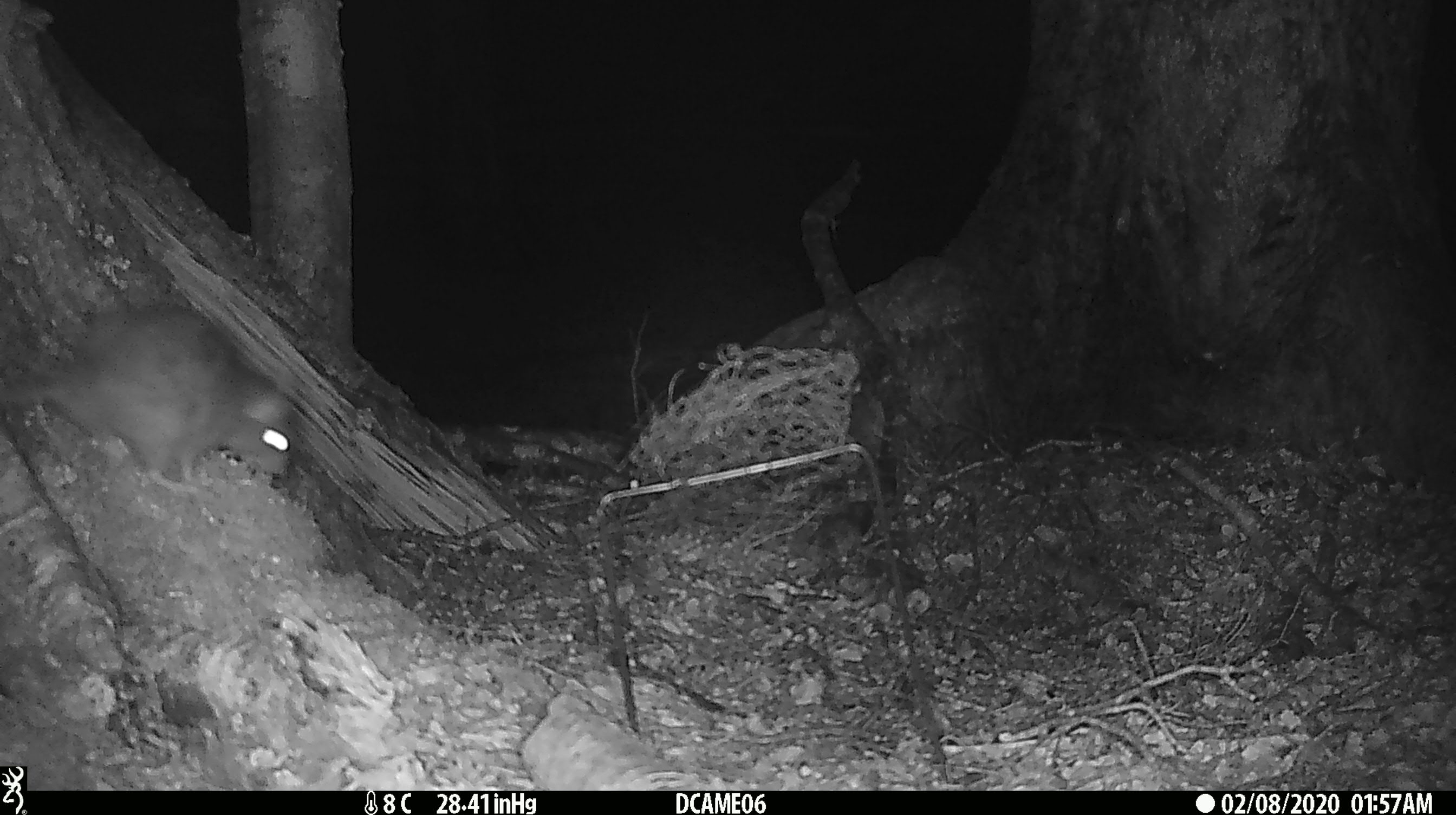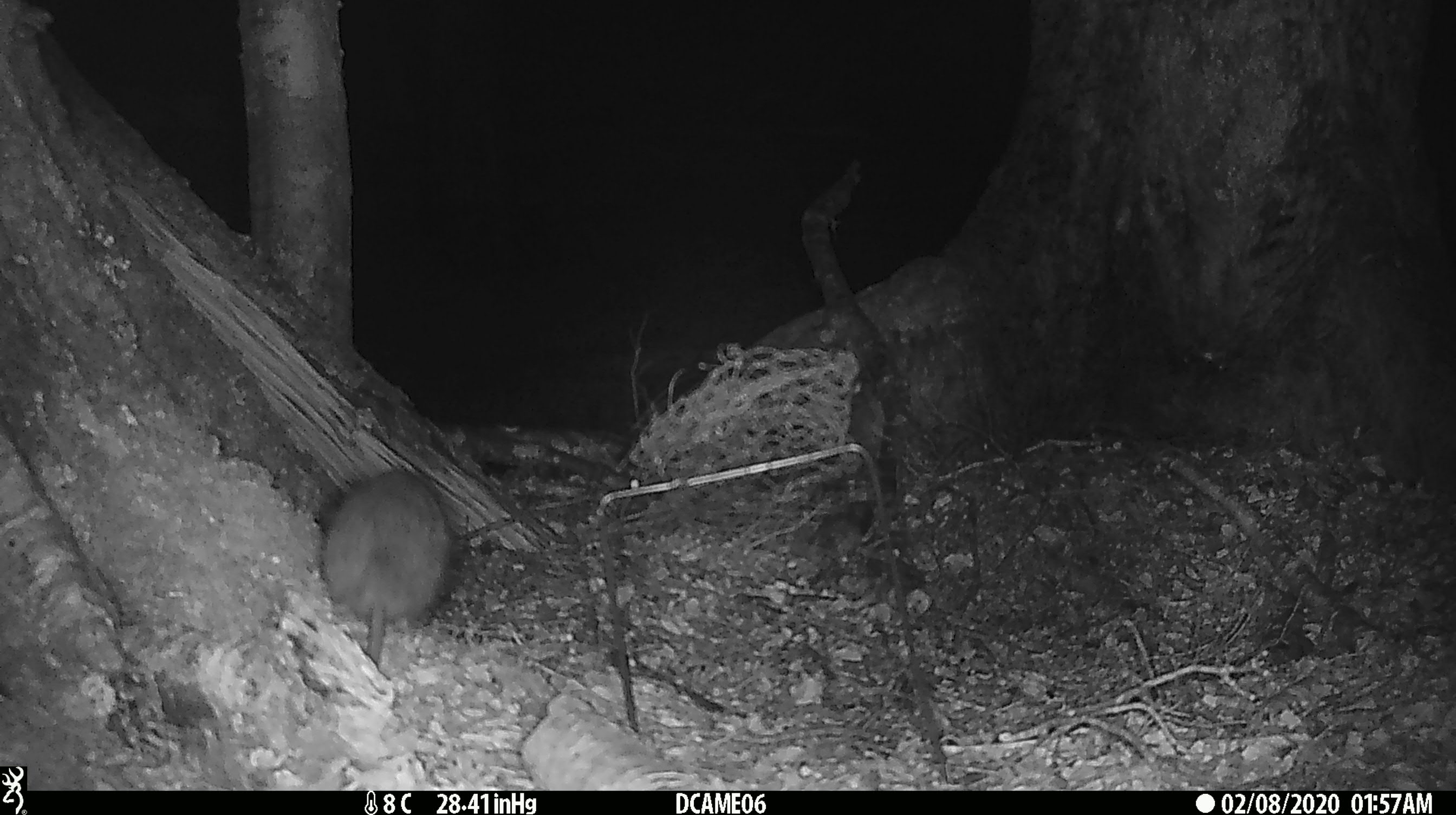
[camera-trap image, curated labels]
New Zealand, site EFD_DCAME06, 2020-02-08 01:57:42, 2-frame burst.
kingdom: Animalia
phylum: Chordata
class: Mammalia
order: Rodentia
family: Muridae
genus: Rattus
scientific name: Rattus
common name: rat